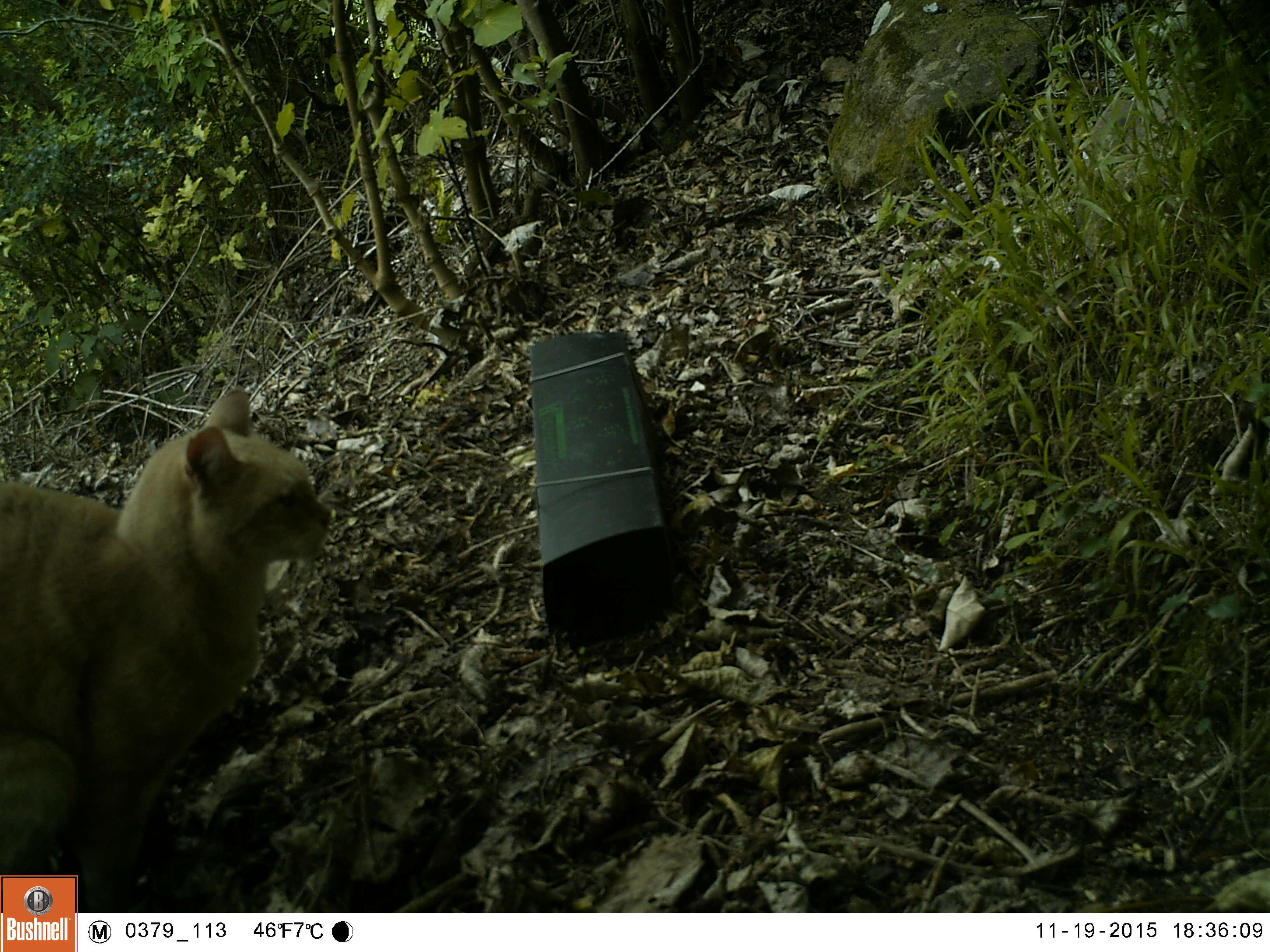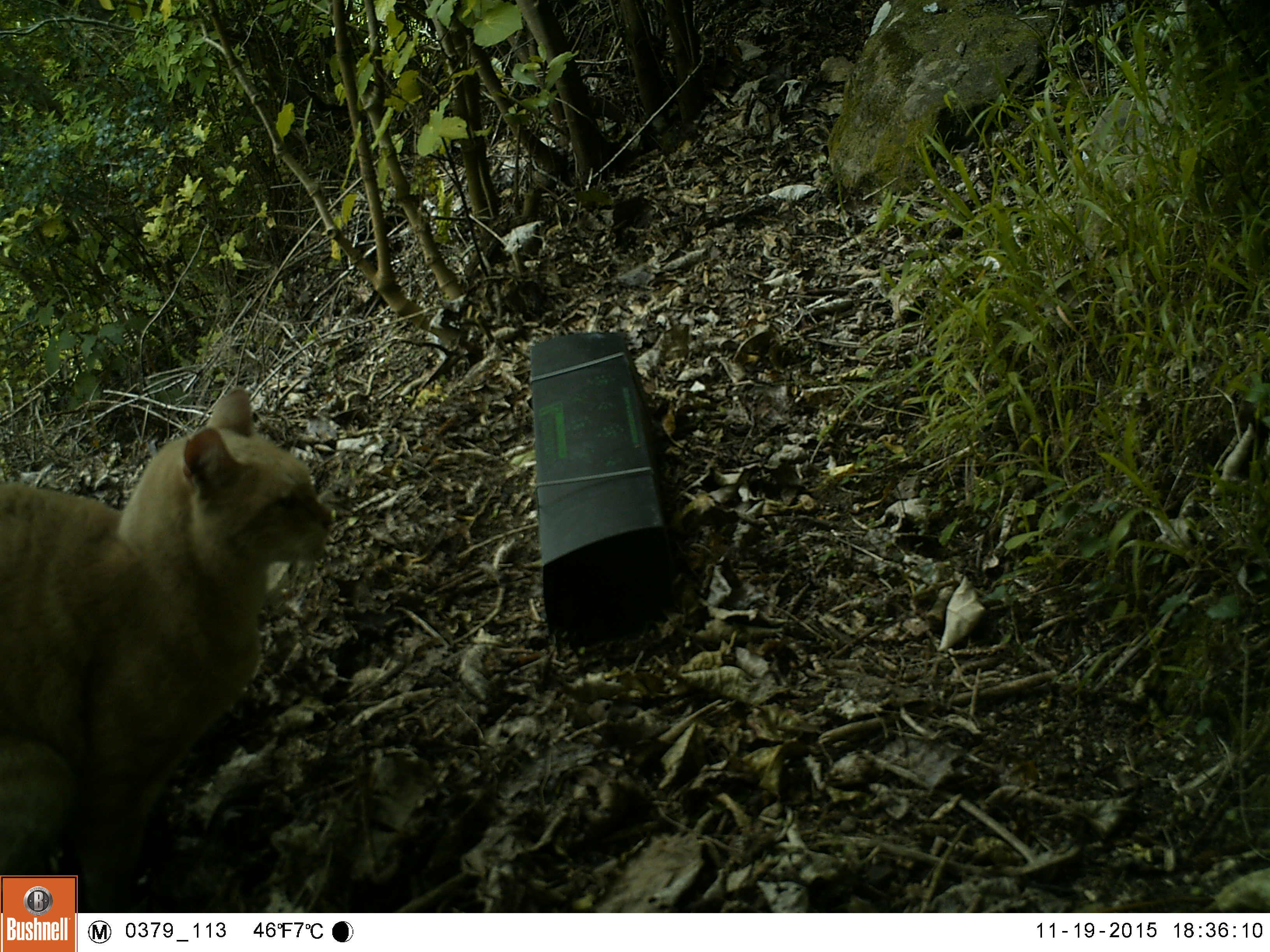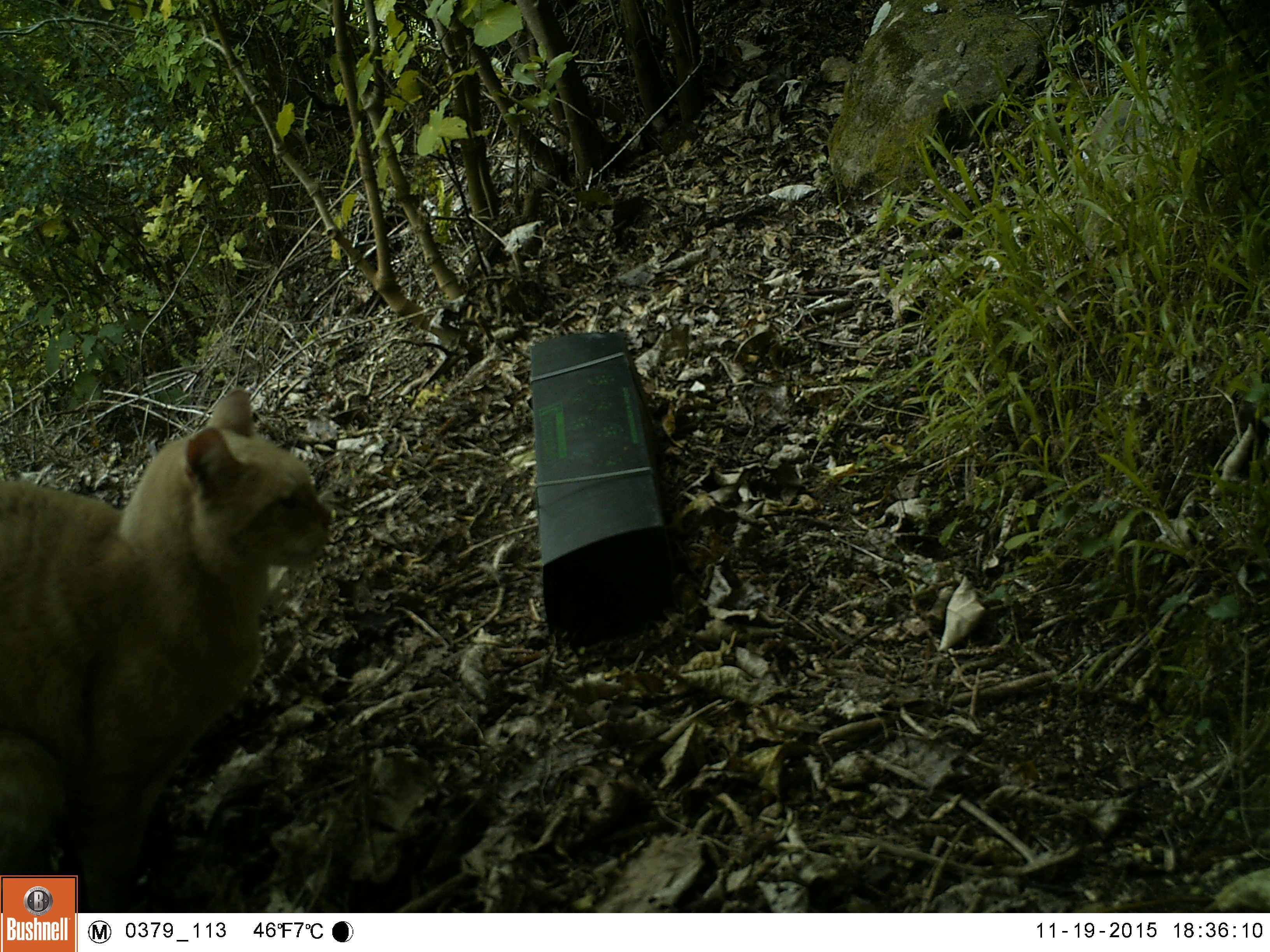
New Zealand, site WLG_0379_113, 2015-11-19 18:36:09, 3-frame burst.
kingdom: Animalia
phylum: Chordata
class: Mammalia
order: Carnivora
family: Felidae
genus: Felis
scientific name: Felis catus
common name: domestic cat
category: cat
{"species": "cat (domestic cat) (Felis catus)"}